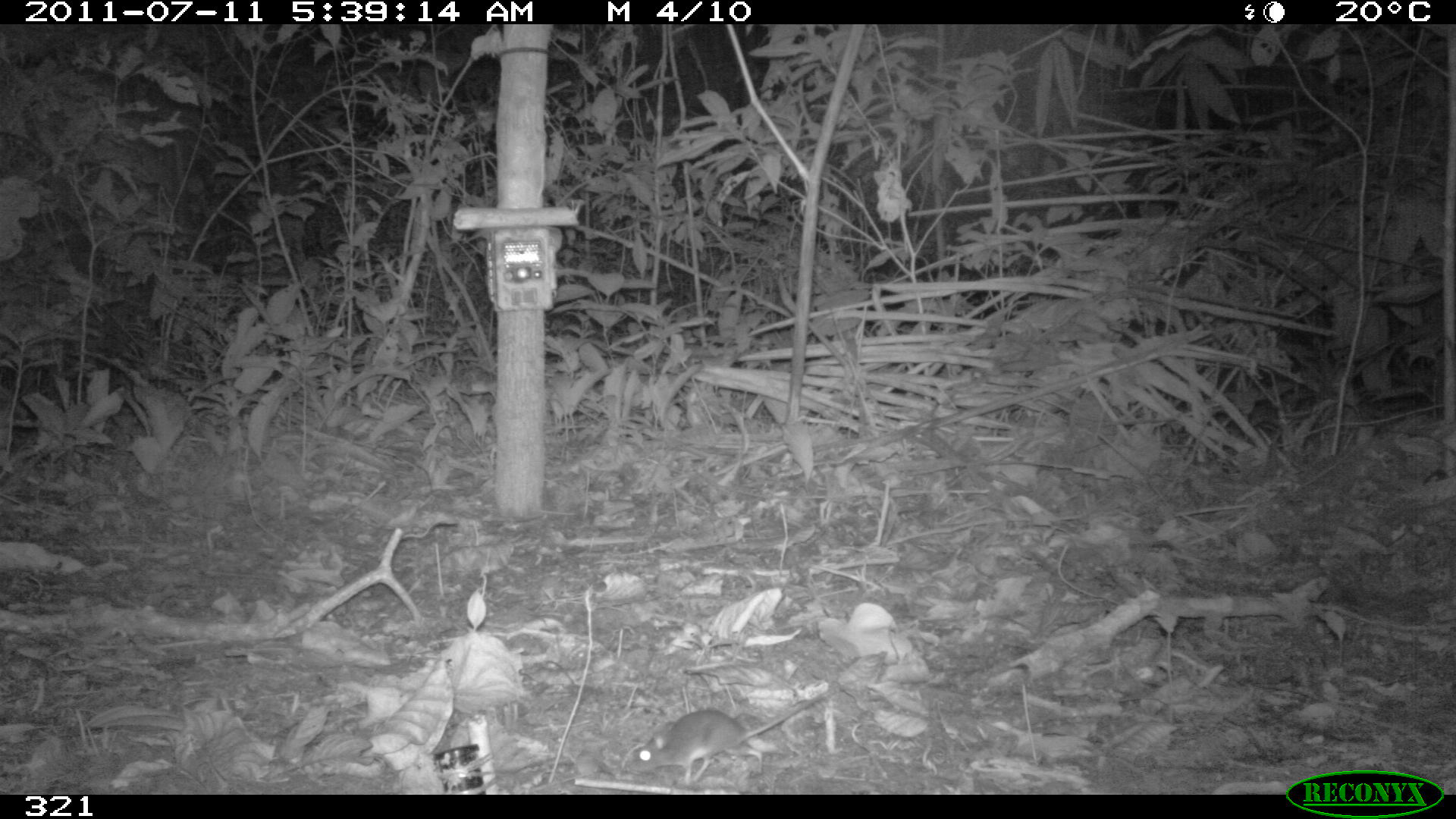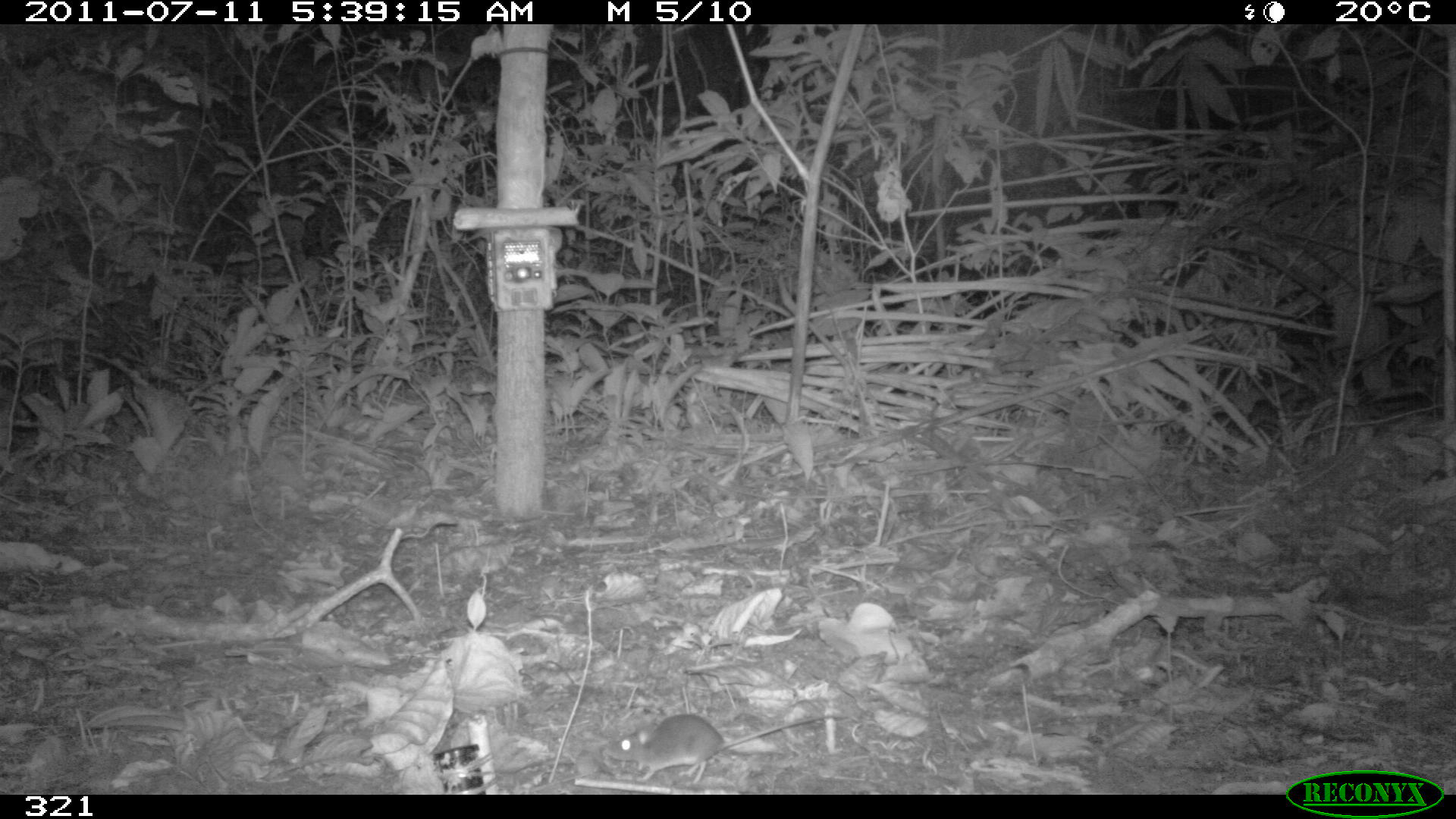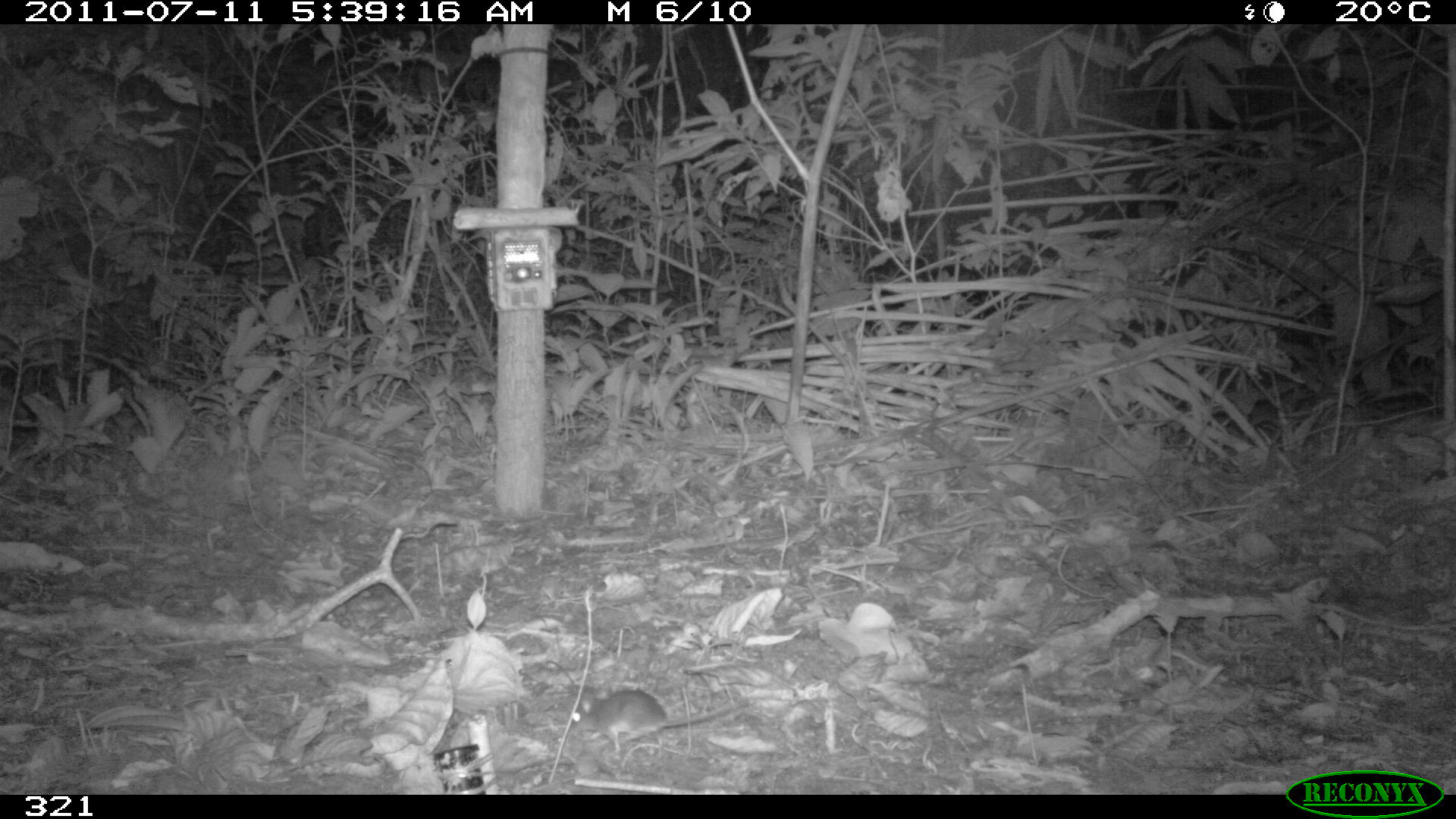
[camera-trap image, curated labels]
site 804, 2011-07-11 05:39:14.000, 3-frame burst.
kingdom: Animalia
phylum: Chordata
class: Mammalia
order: Rodentia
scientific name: Rodentia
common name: rodents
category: unknown rodent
Unknown rodent (rodents) (Rodentia).